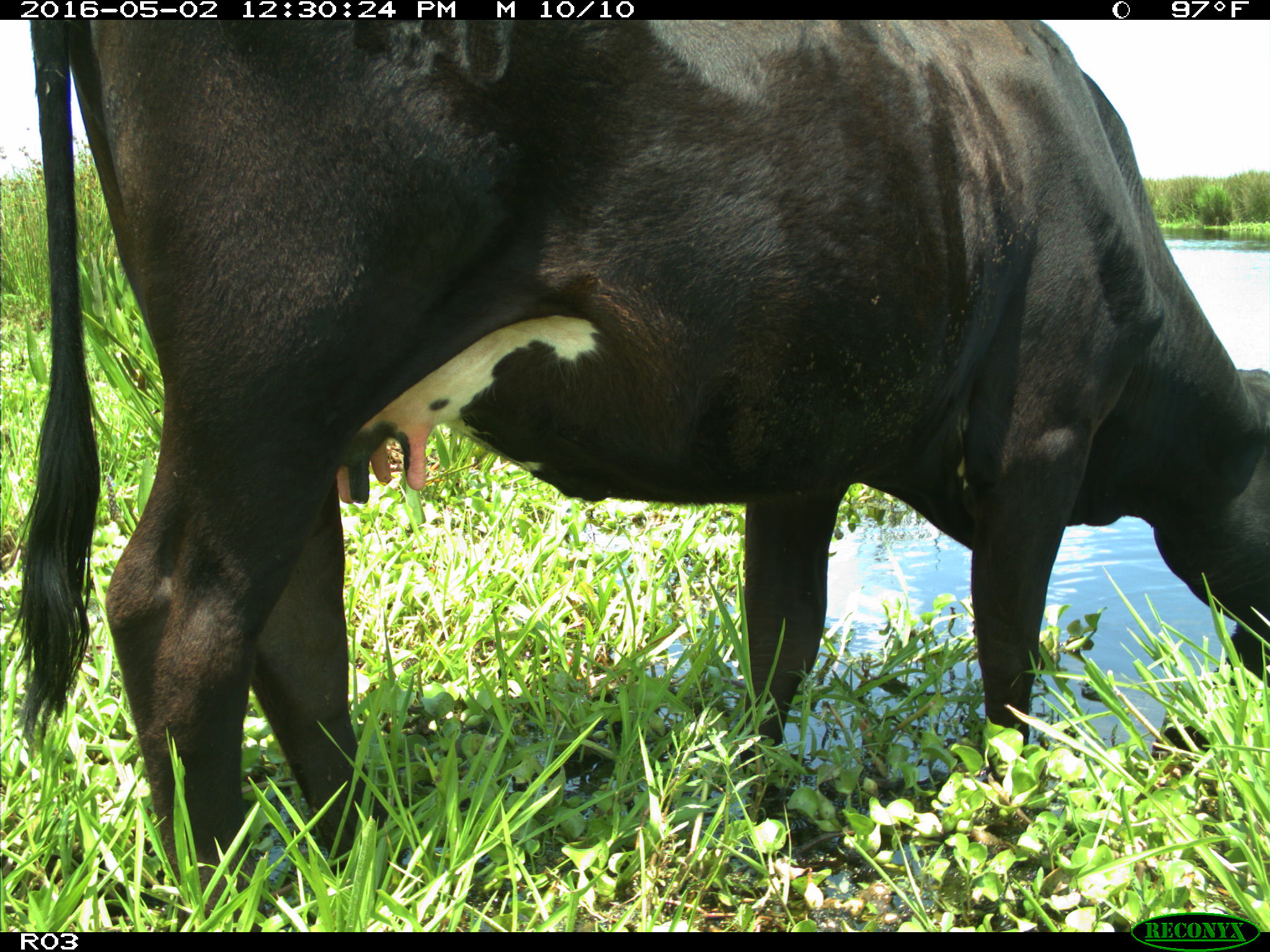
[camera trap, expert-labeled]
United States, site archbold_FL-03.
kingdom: Animalia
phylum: Chordata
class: Mammalia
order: Artiodactyla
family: Bovidae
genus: Bos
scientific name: Bos taurus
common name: domestic cow